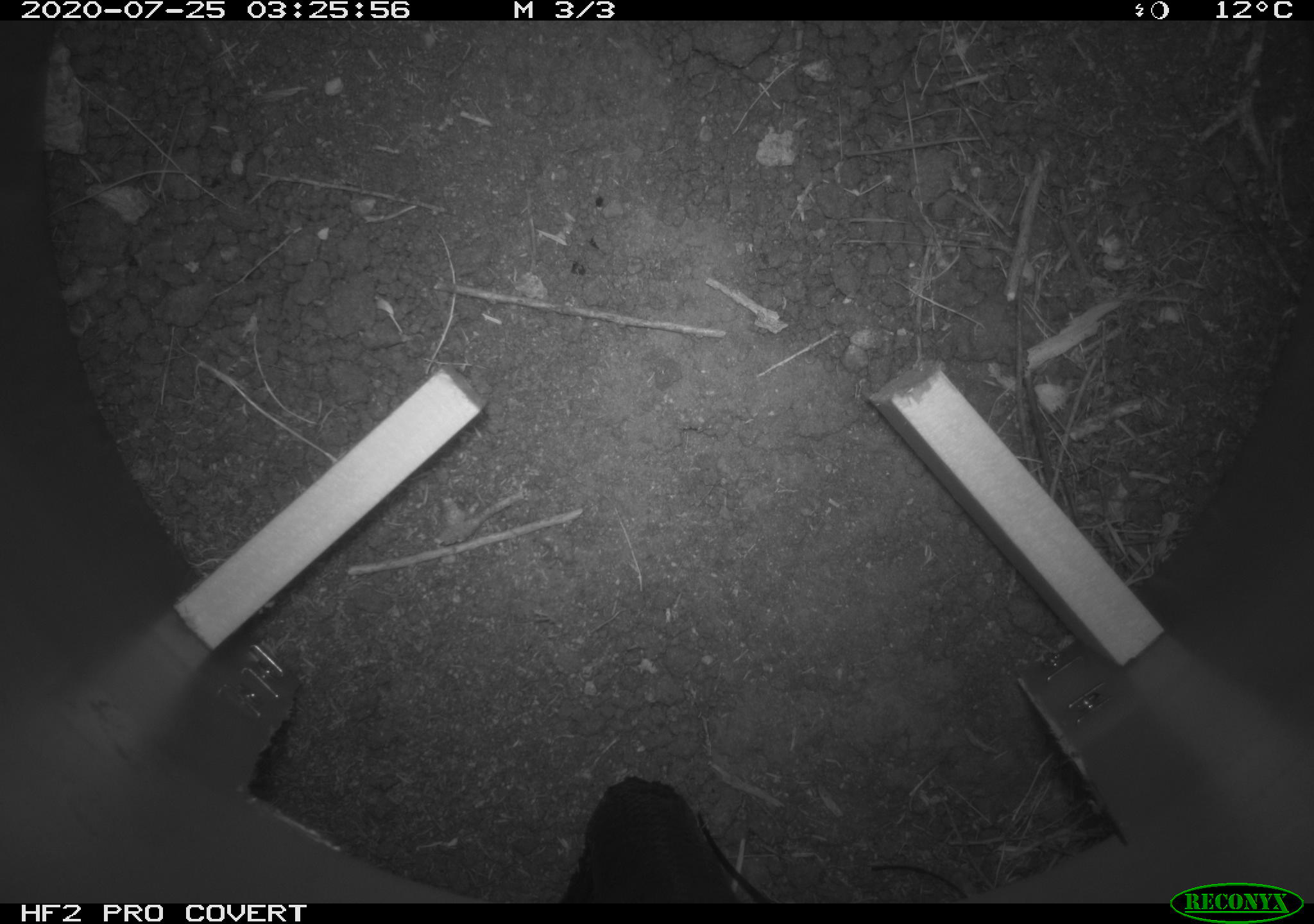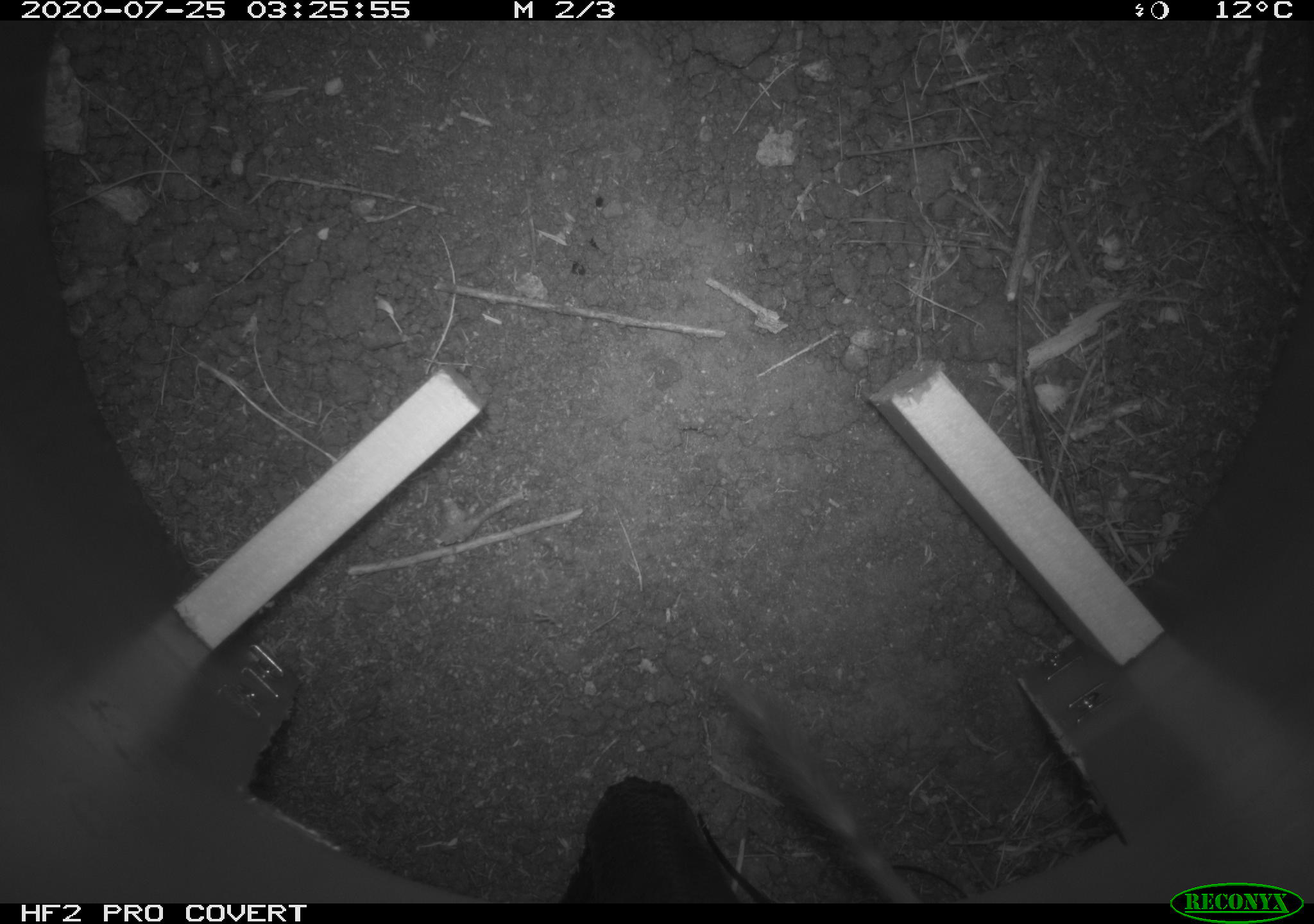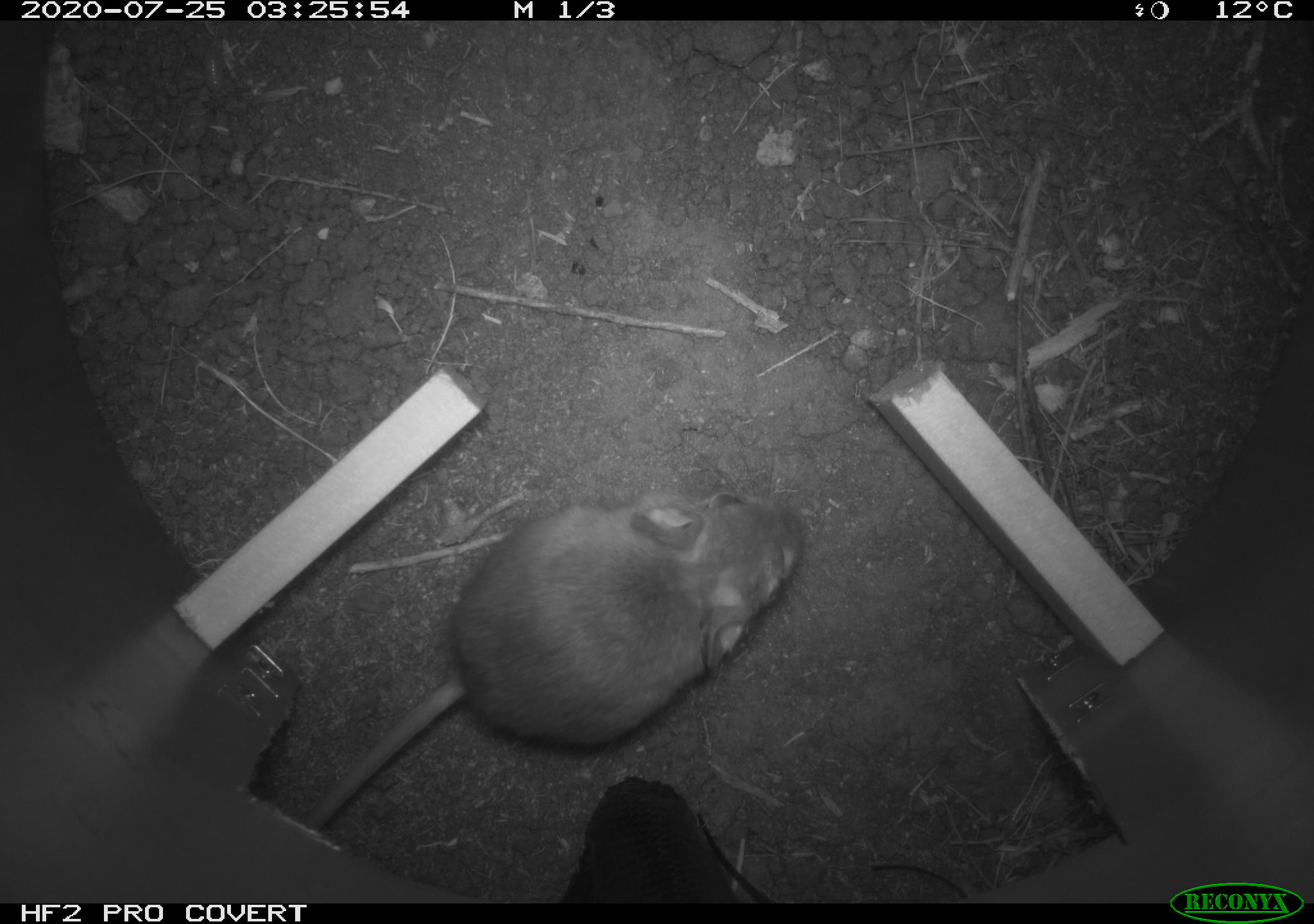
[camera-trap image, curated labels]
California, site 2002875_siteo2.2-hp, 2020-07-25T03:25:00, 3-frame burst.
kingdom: Animalia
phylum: Chordata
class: Mammalia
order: Rodentia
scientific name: Rodentia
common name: rodent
Rodent (Rodentia).